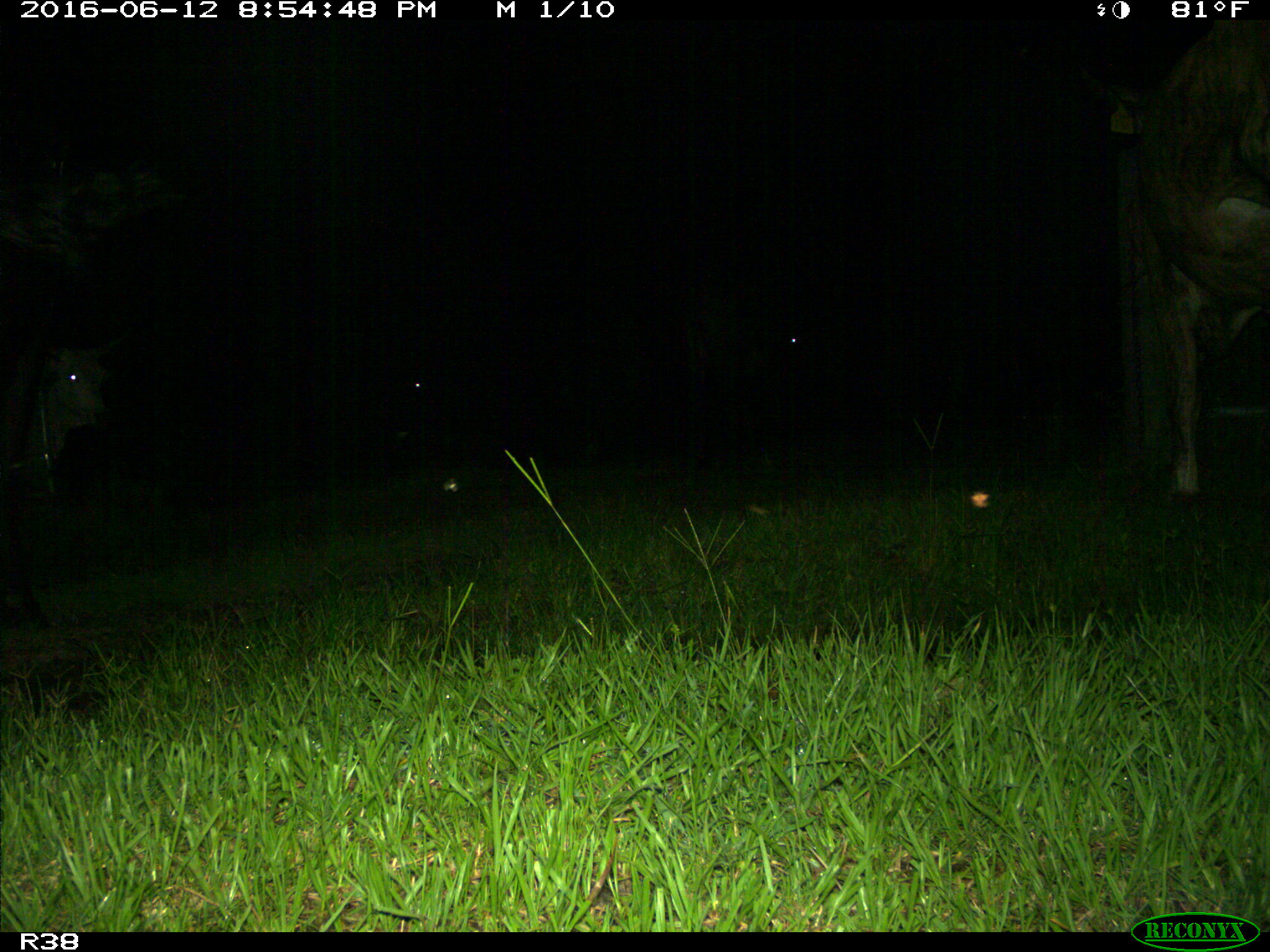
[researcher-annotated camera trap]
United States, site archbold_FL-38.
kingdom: Animalia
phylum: Chordata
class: Mammalia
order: Artiodactyla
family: Bovidae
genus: Bos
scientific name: Bos taurus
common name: domestic cow